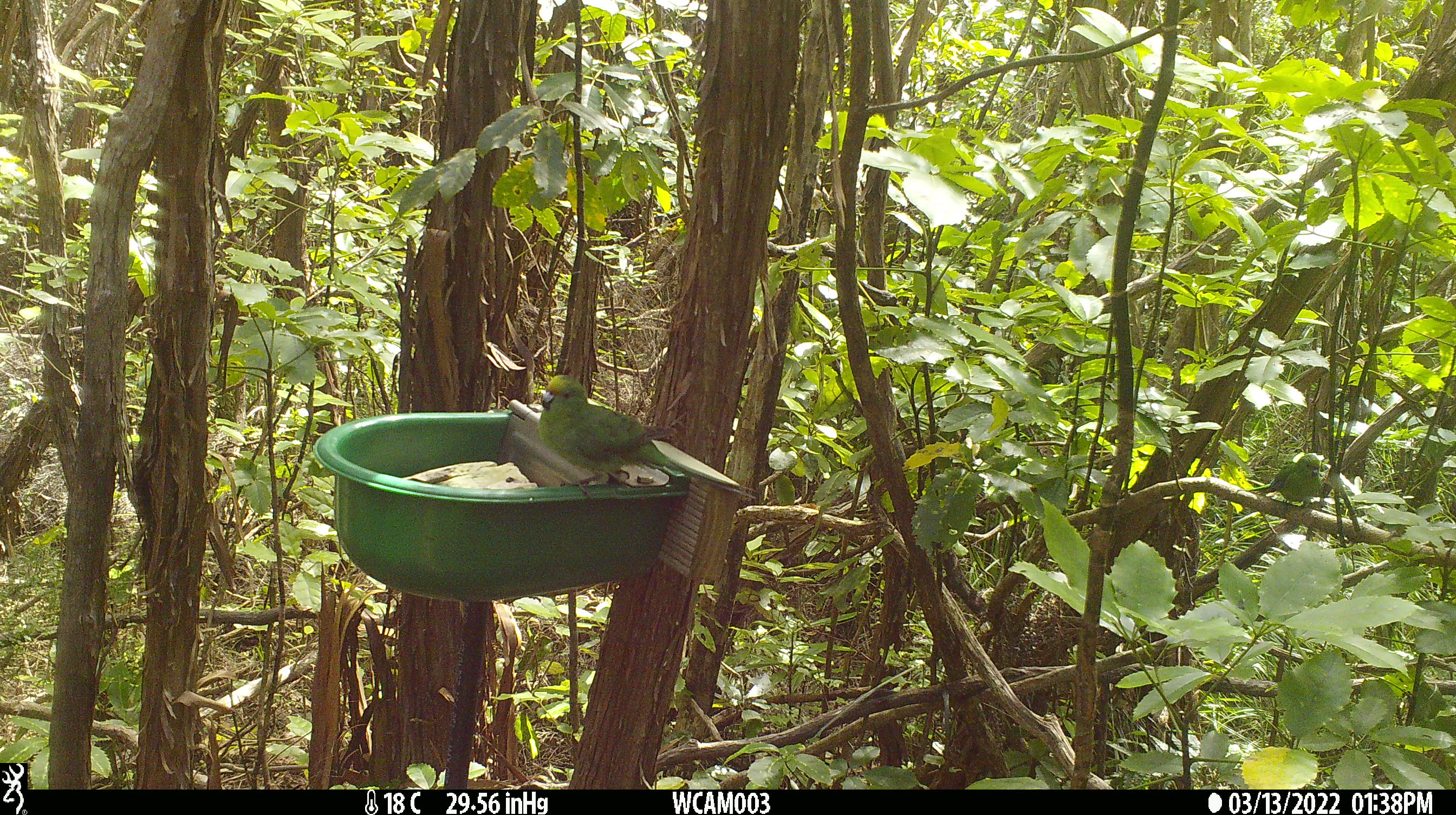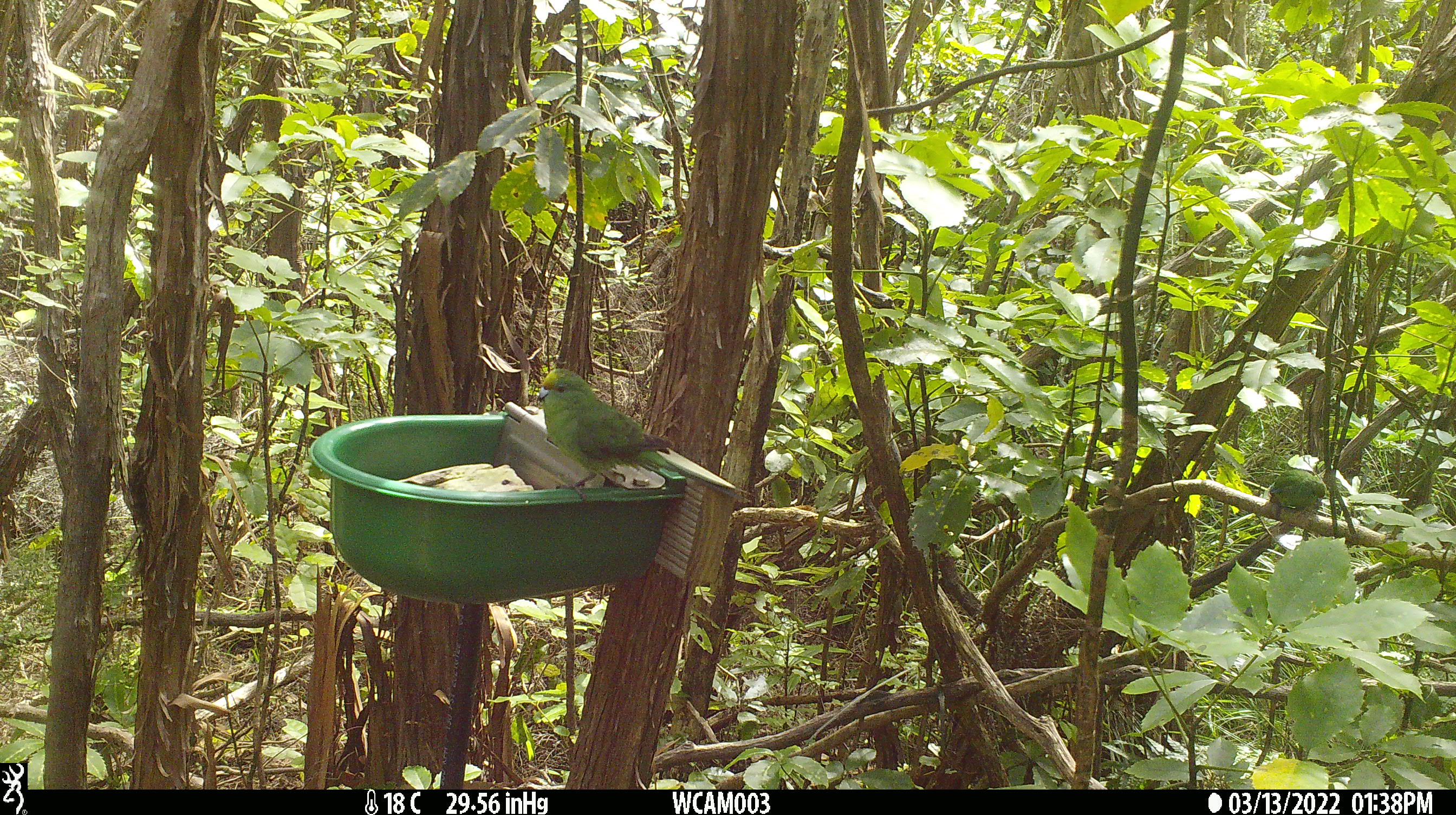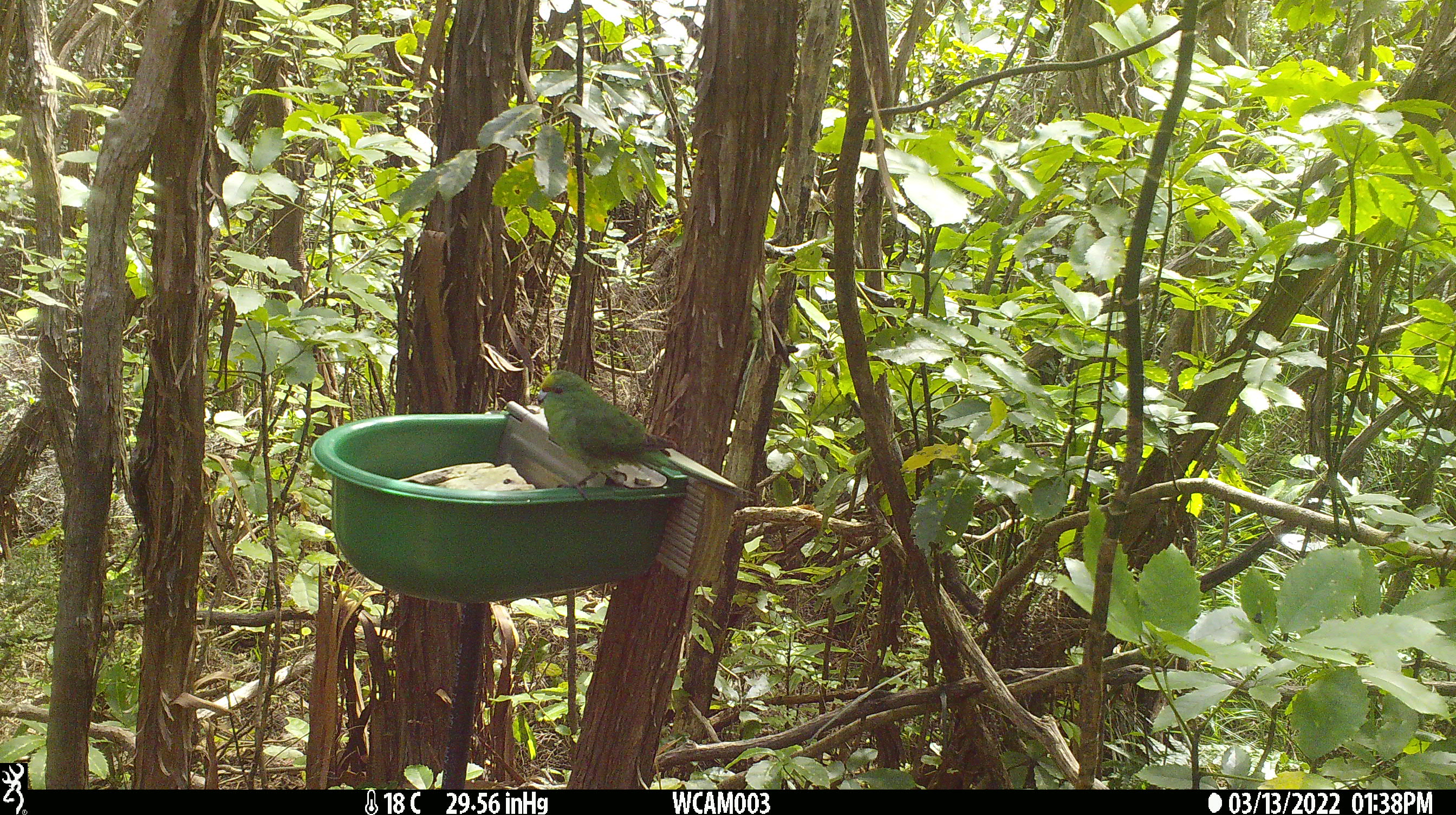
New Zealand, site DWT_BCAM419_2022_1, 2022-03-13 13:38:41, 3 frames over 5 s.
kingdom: Animalia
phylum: Chordata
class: Aves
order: Psittaciformes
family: Psittaculidae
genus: Cyanoramphus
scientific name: Cyanoramphus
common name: parakeet